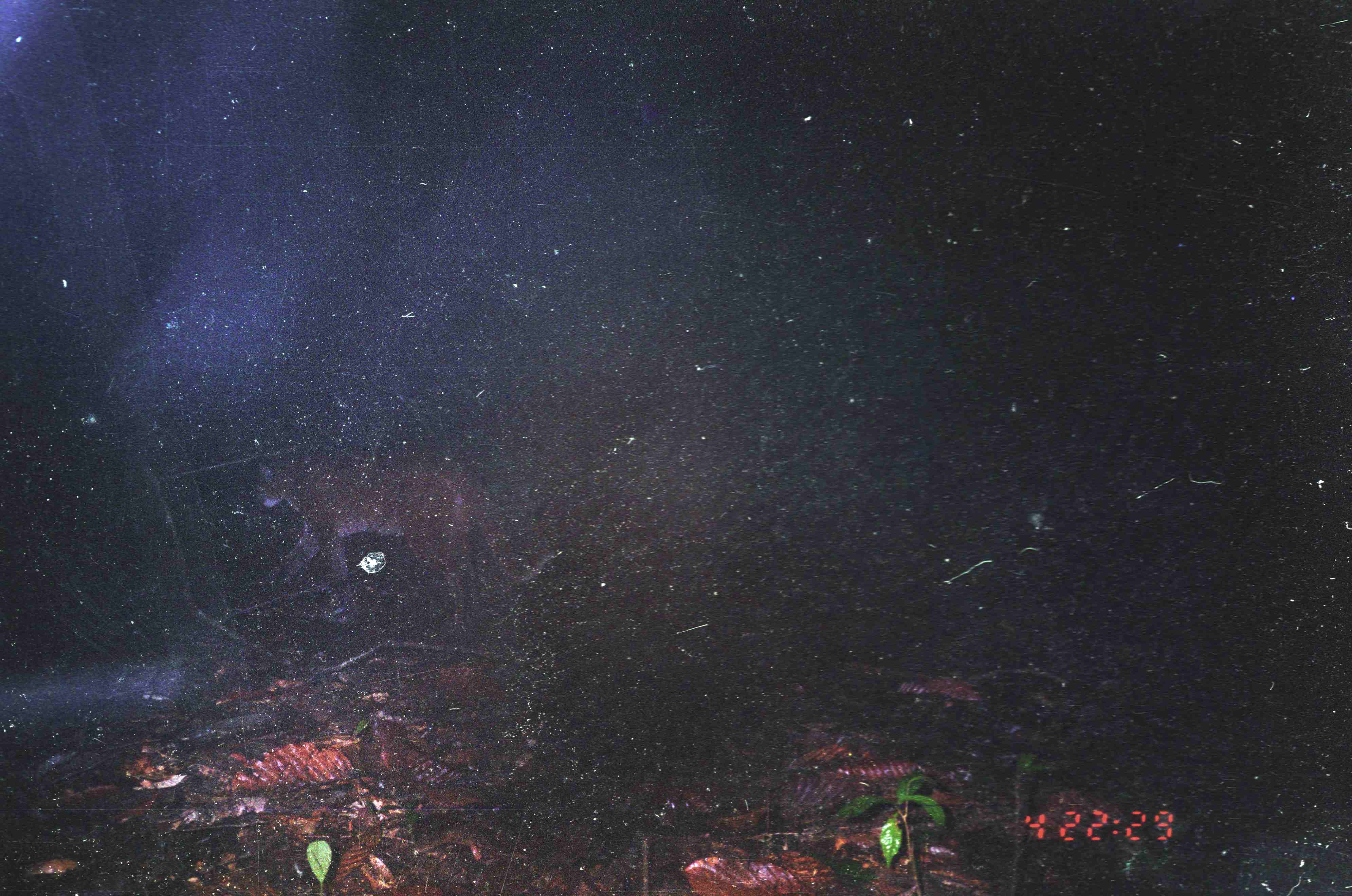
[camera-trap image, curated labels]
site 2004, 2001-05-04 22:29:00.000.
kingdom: Animalia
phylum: Chordata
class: Mammalia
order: Carnivora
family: Felidae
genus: Catopuma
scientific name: Catopuma temminckii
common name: asian golden cat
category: pardofelis temminckii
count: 1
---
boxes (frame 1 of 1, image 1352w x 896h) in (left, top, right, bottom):
pardofelis temminckii: (258, 461, 557, 611)